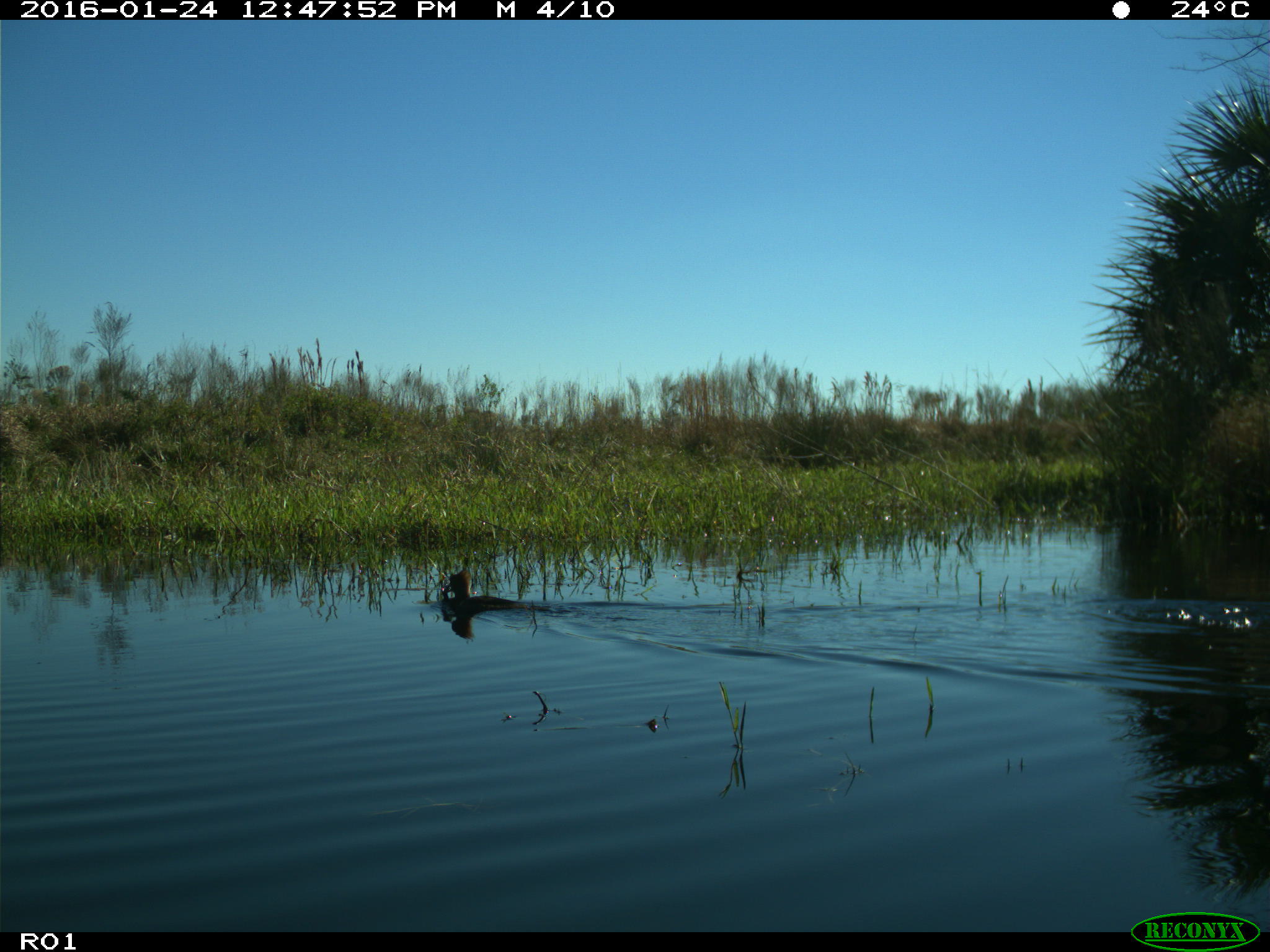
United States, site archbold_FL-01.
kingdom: Animalia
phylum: Chordata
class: Aves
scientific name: Aves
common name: birds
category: unidentified bird